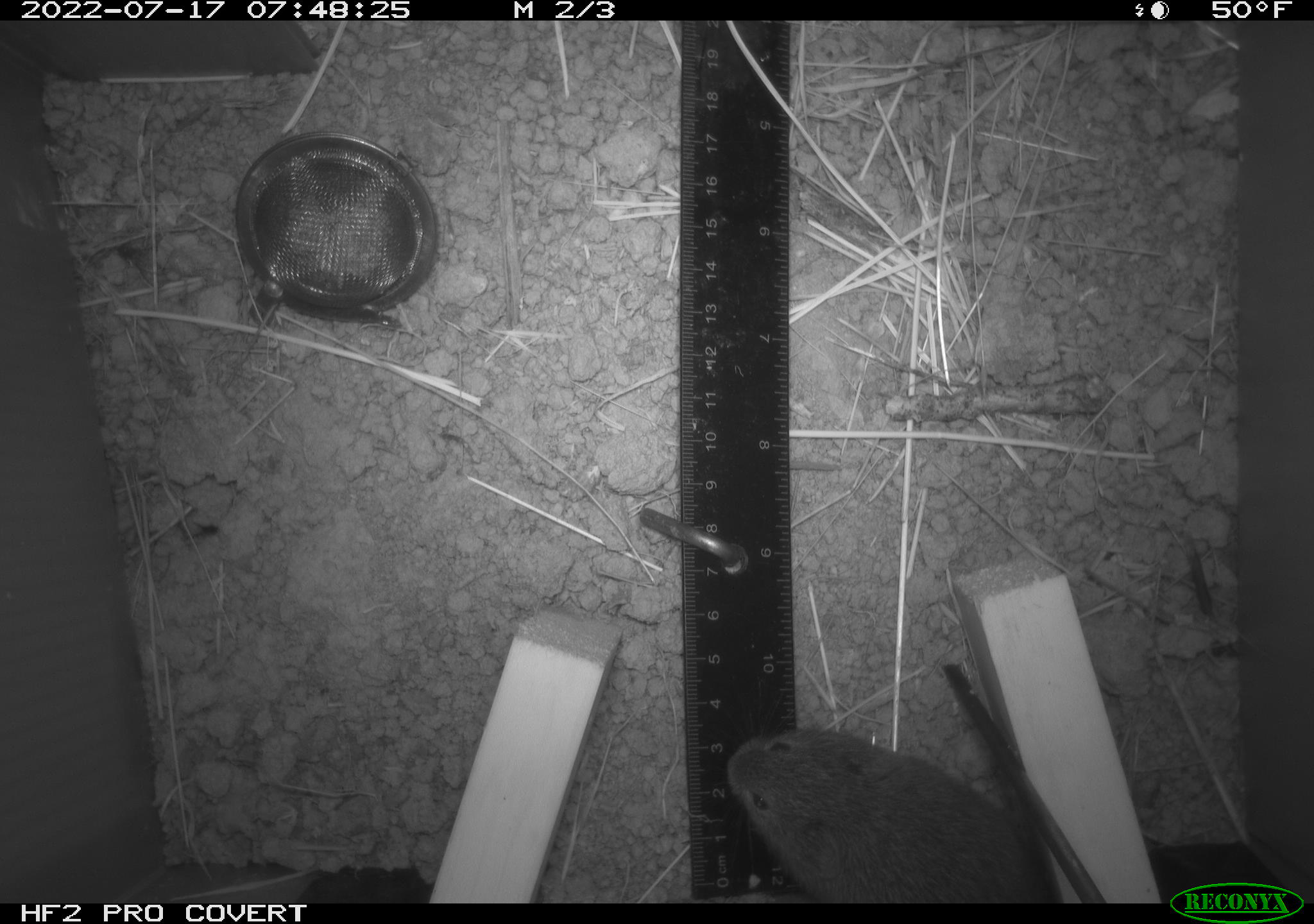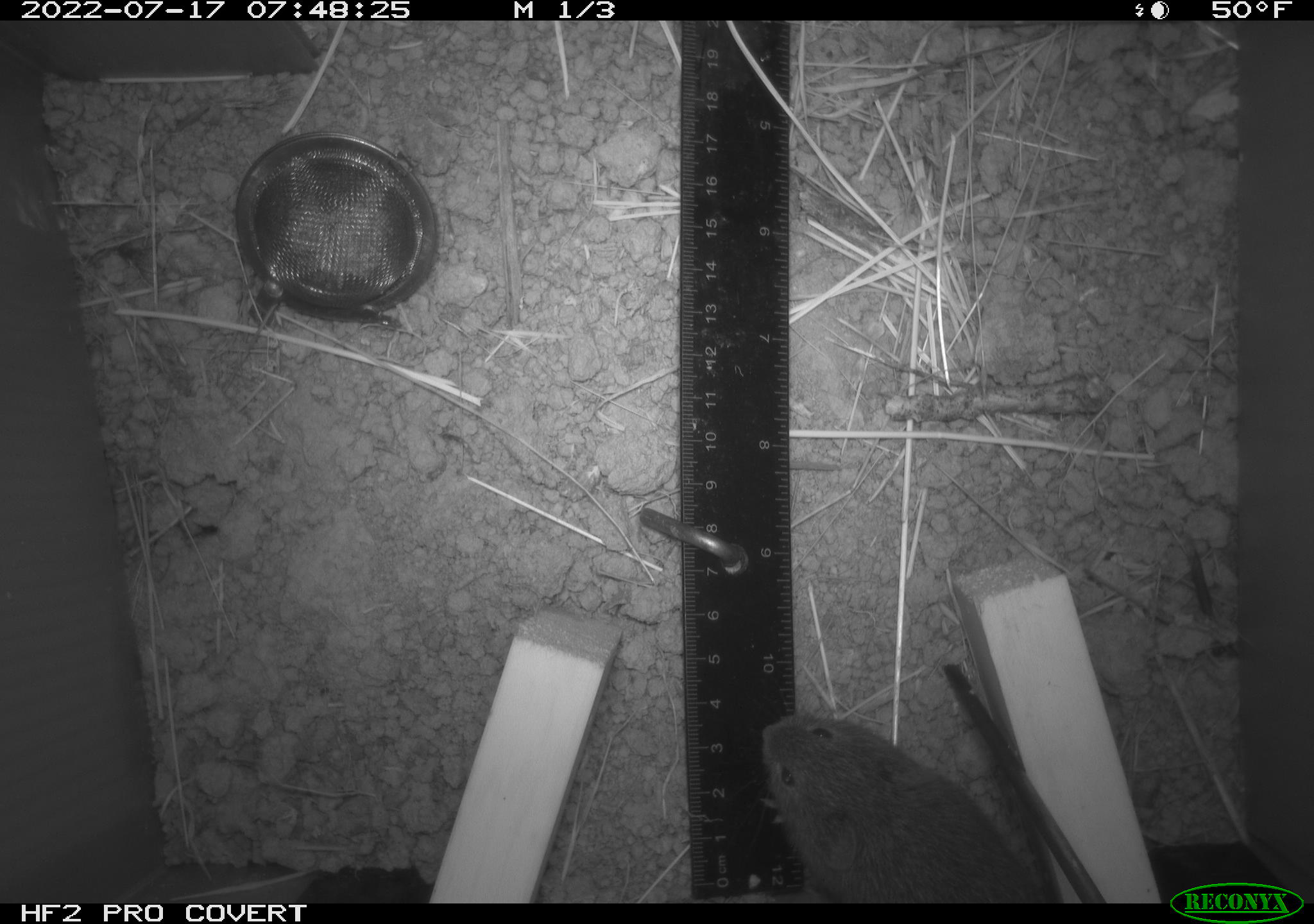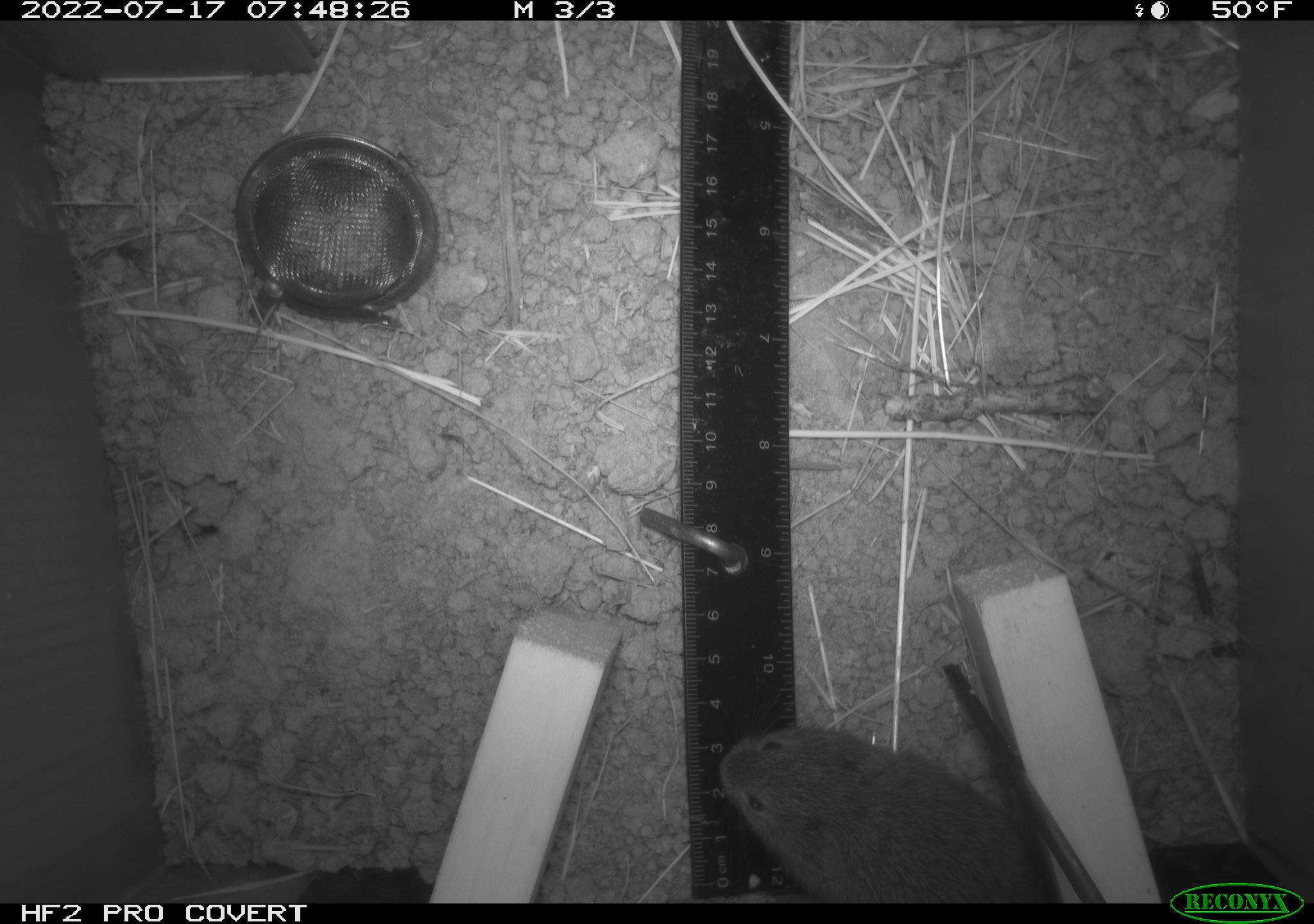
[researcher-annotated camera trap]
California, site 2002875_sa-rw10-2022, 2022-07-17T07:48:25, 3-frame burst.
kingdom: Animalia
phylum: Chordata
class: Mammalia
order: Rodentia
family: Cricetidae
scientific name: Arvicolinae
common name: voles, lemmings, and muskrats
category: arvicolinae subfamily